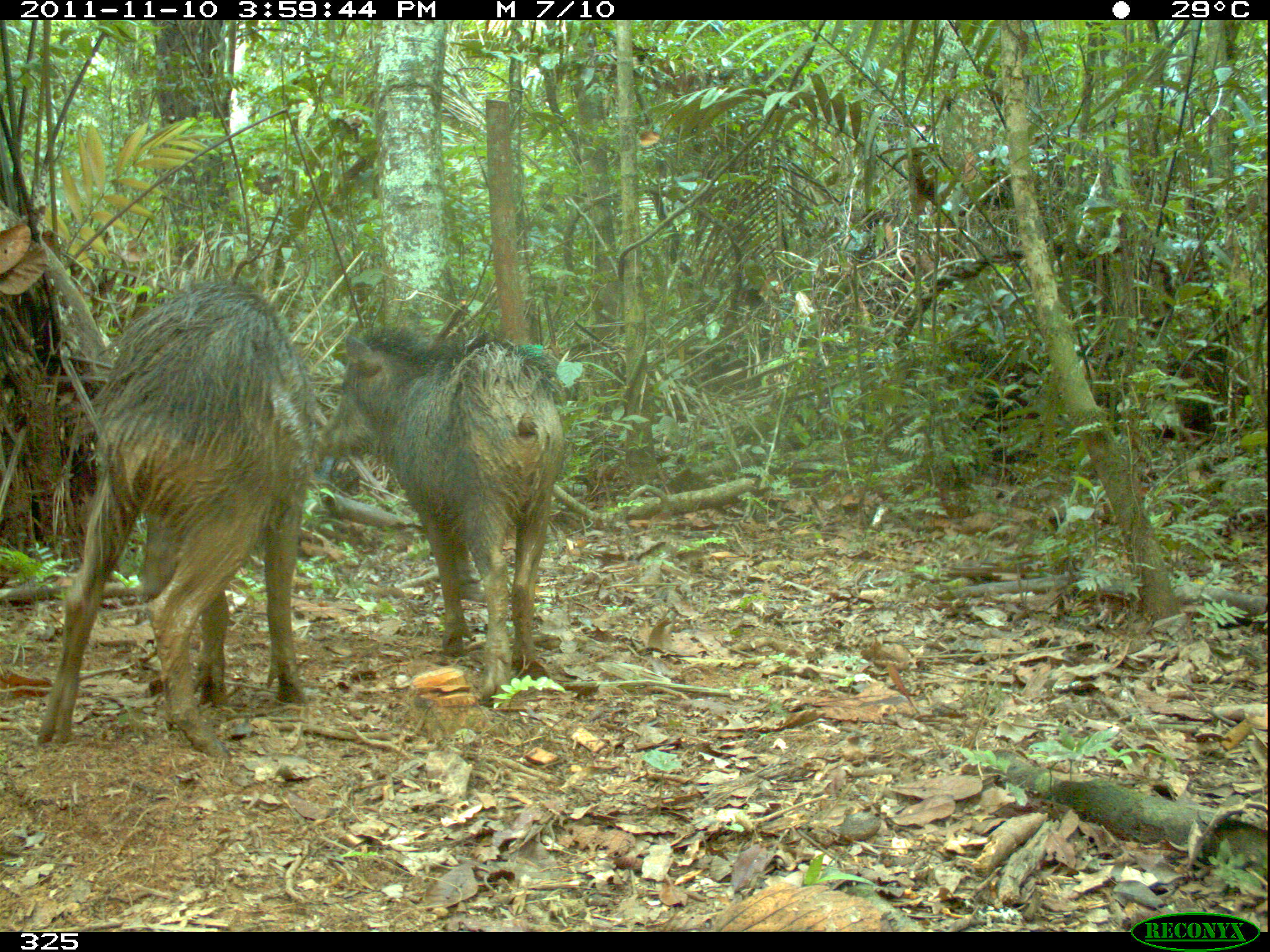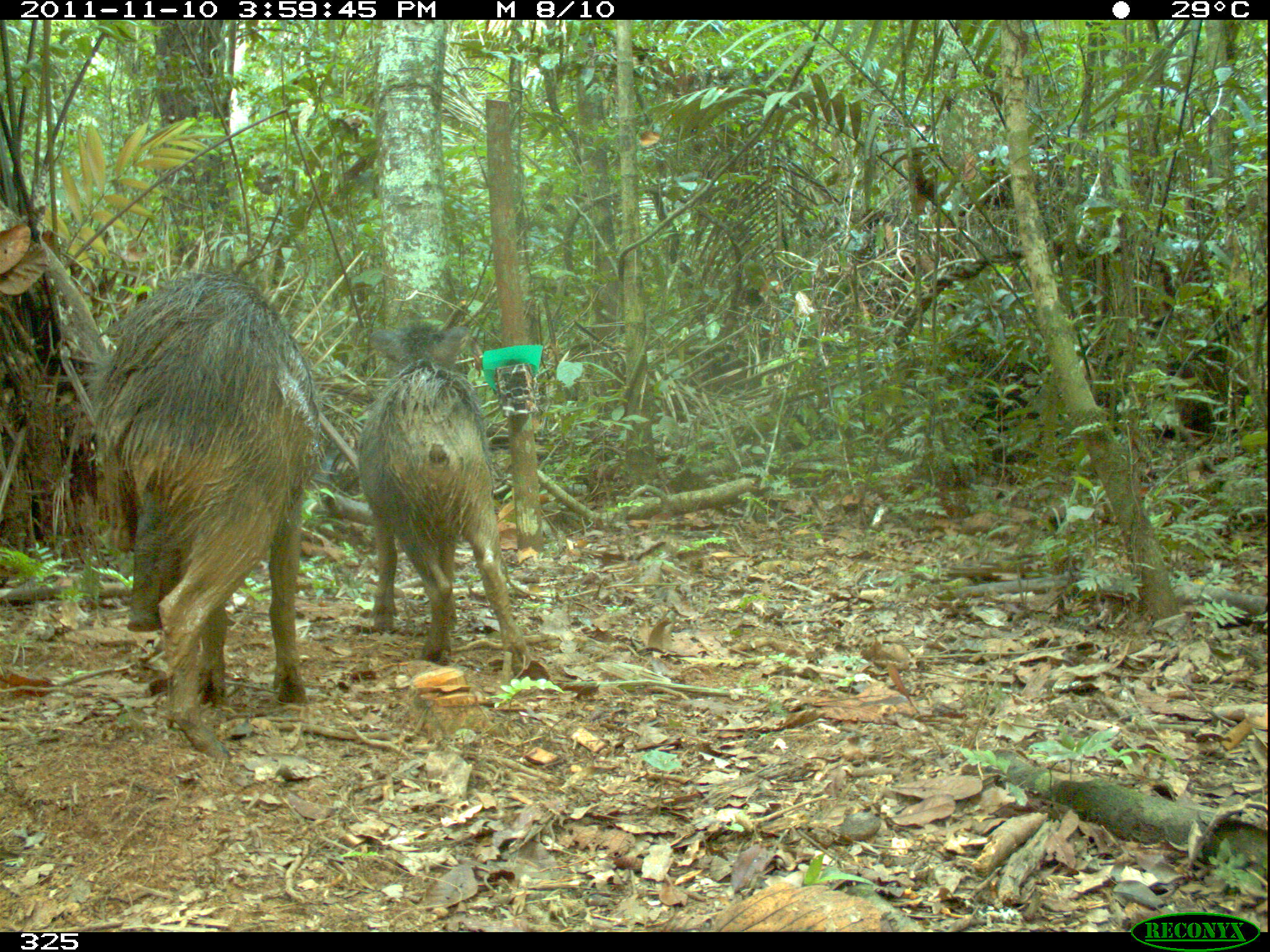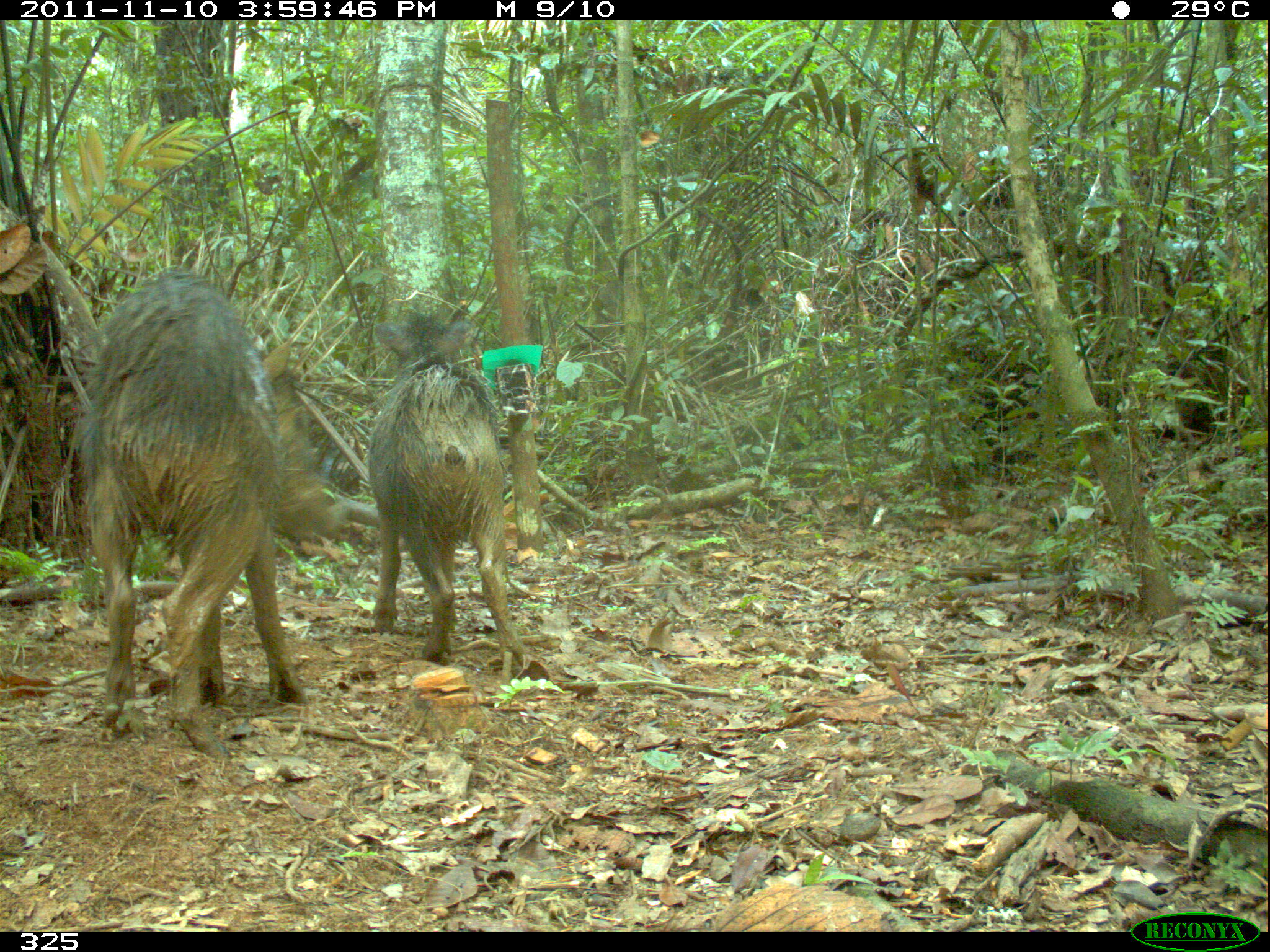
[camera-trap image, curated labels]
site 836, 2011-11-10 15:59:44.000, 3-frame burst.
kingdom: Animalia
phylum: Chordata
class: Mammalia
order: Artiodactyla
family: Tayassuidae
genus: Tayassu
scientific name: Tayassu pecari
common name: white-lipped peccary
Tayassu pecari (white-lipped peccary).